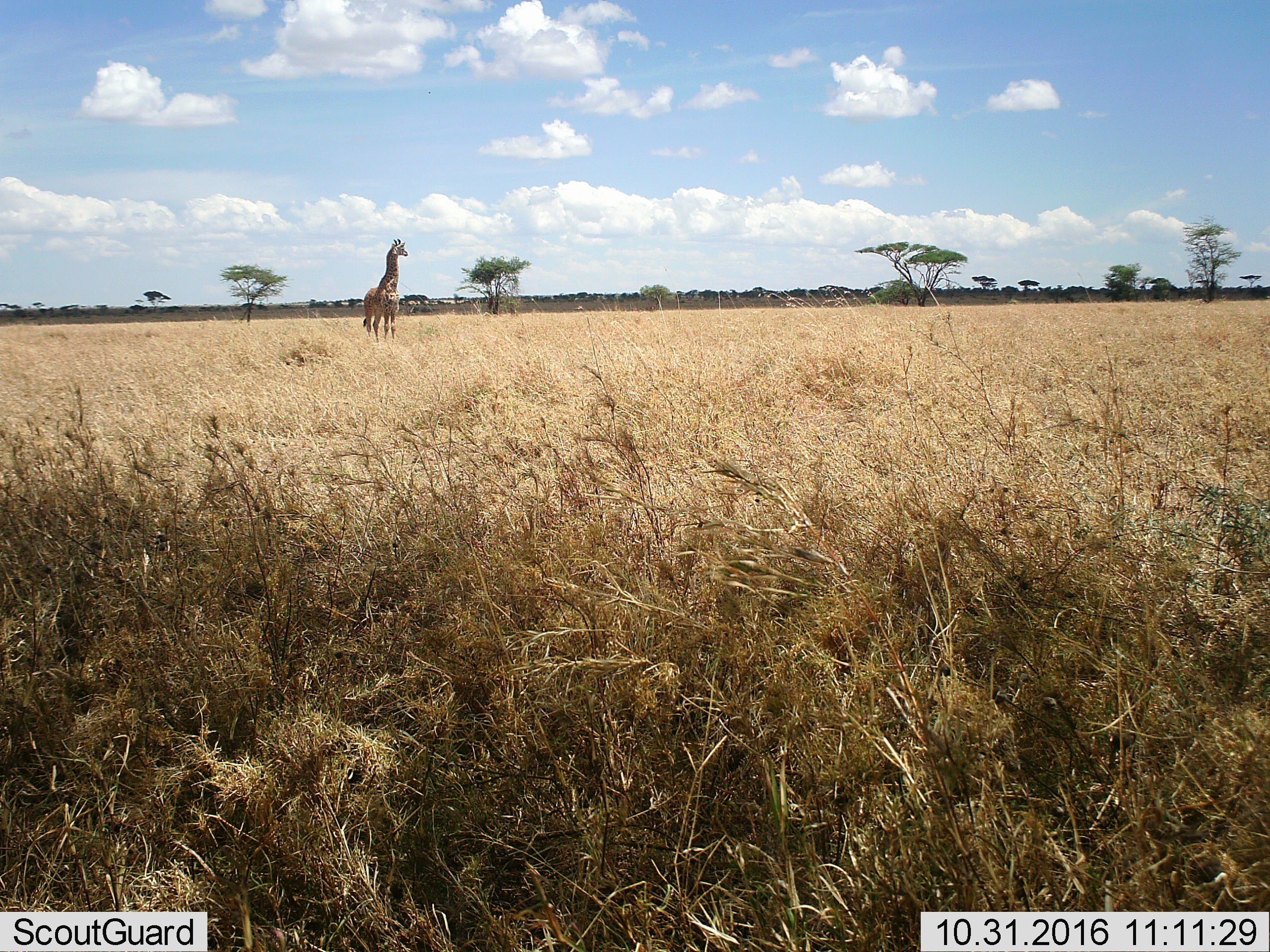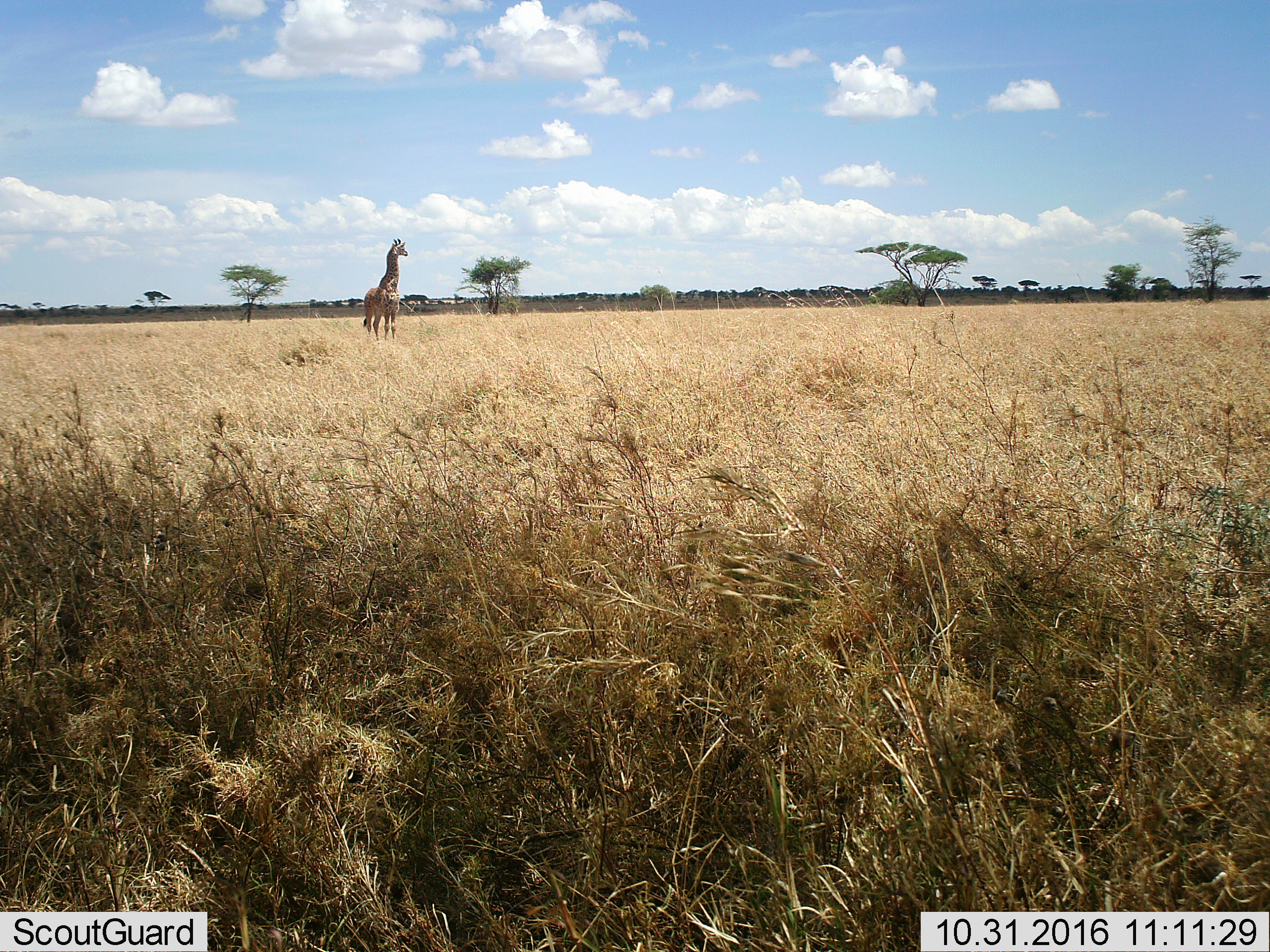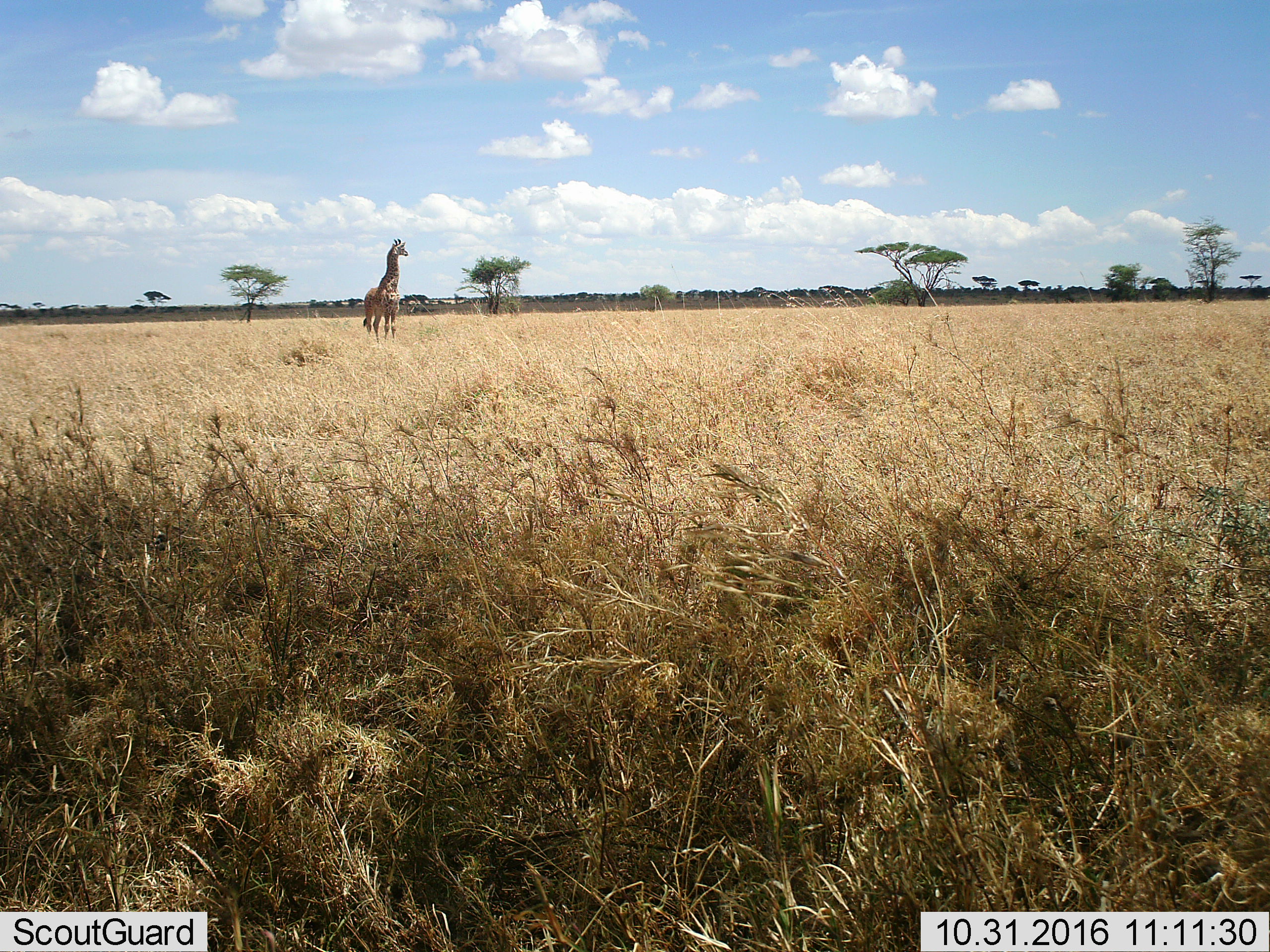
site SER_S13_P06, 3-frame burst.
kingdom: Animalia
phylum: Chordata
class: Mammalia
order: Artiodactyla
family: Giraffidae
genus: Giraffa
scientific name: Giraffa camelopardalis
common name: giraffe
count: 1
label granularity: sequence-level